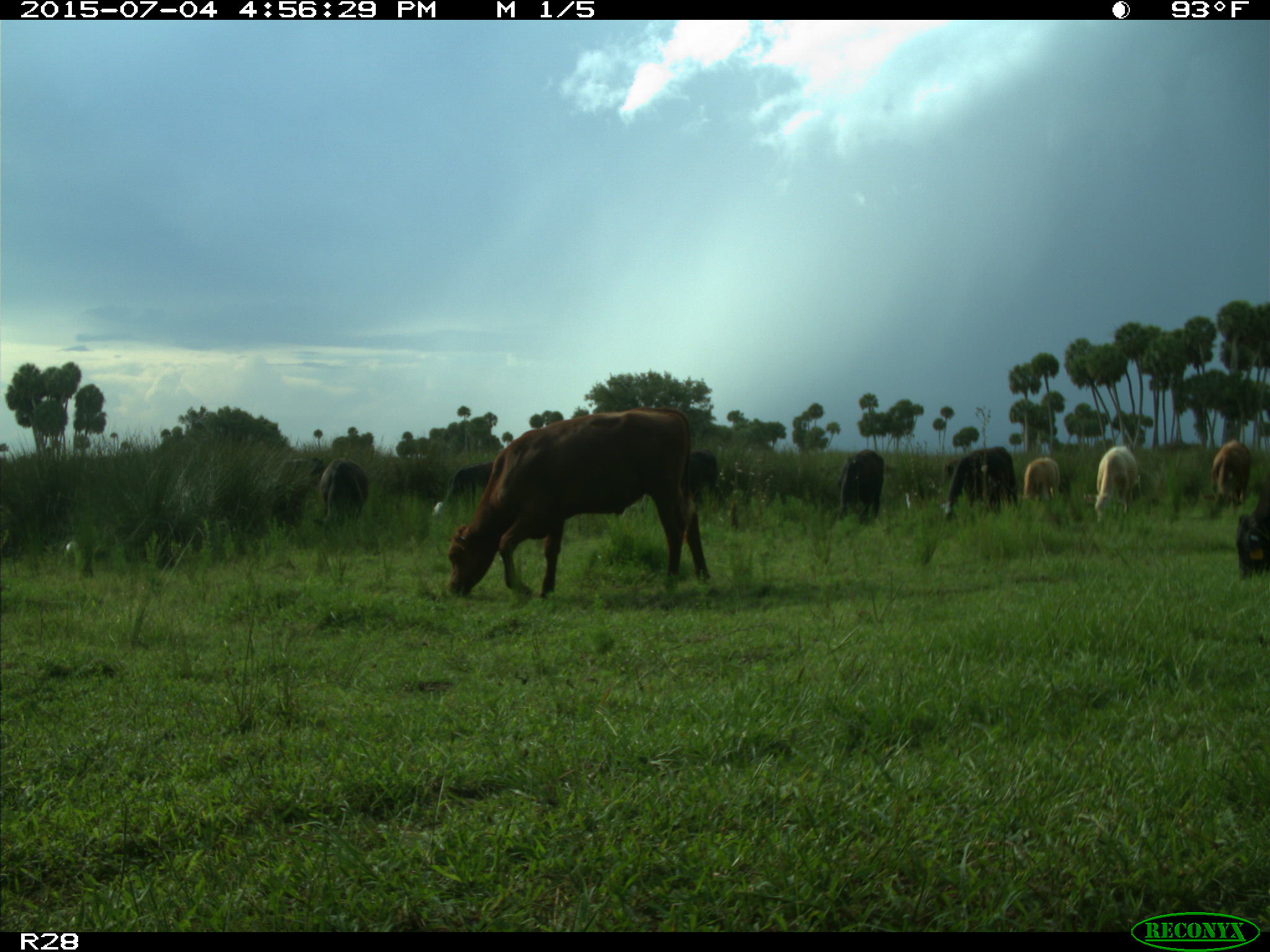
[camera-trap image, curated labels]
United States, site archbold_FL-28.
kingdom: Animalia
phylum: Chordata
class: Mammalia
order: Artiodactyla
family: Bovidae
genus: Bos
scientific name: Bos taurus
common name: domestic cow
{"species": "Bos taurus (domestic cow)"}